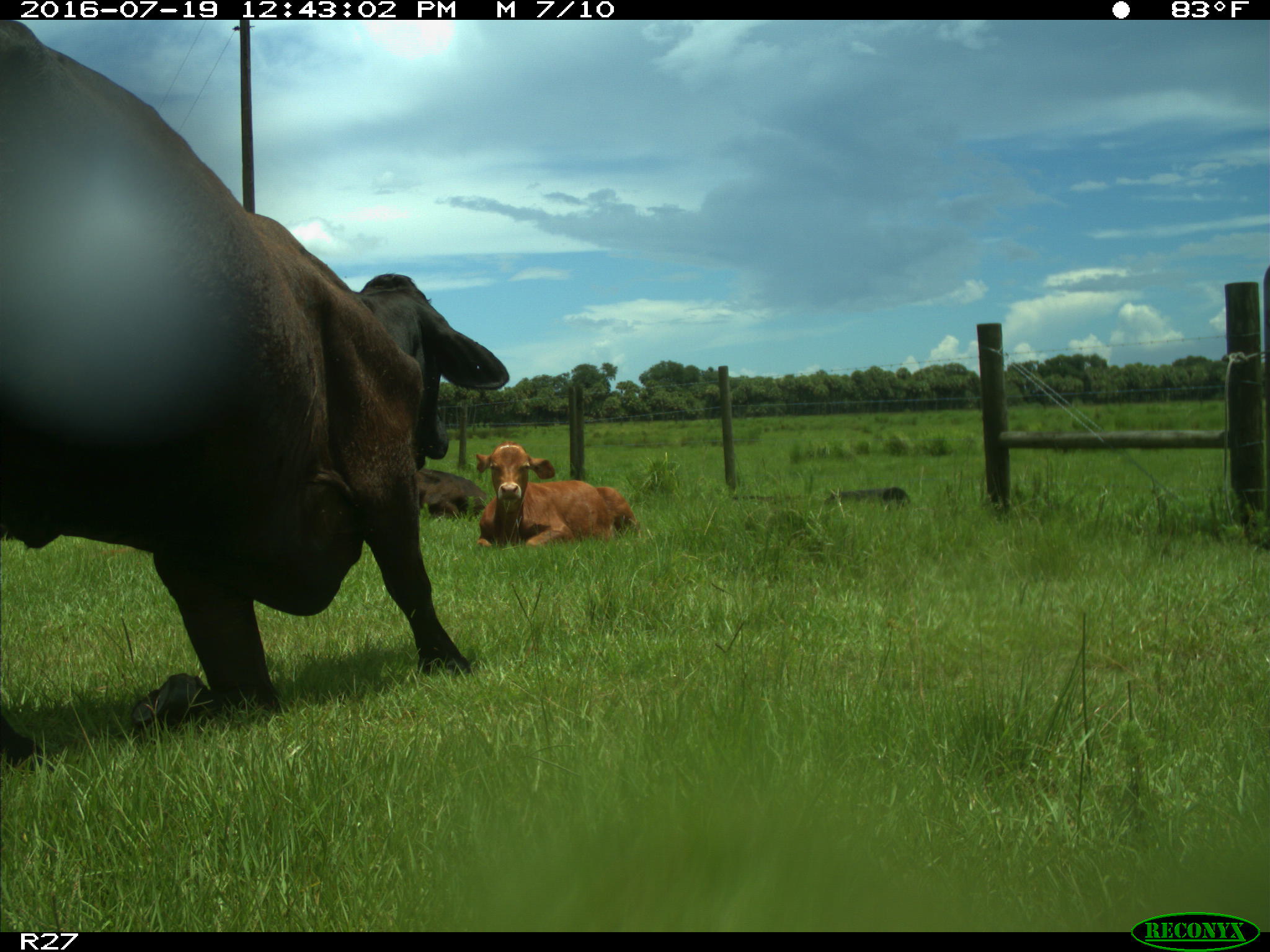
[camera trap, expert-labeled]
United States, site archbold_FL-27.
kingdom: Animalia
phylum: Chordata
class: Mammalia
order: Artiodactyla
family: Bovidae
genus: Bos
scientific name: Bos taurus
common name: domestic cow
Bos taurus (domestic cow).